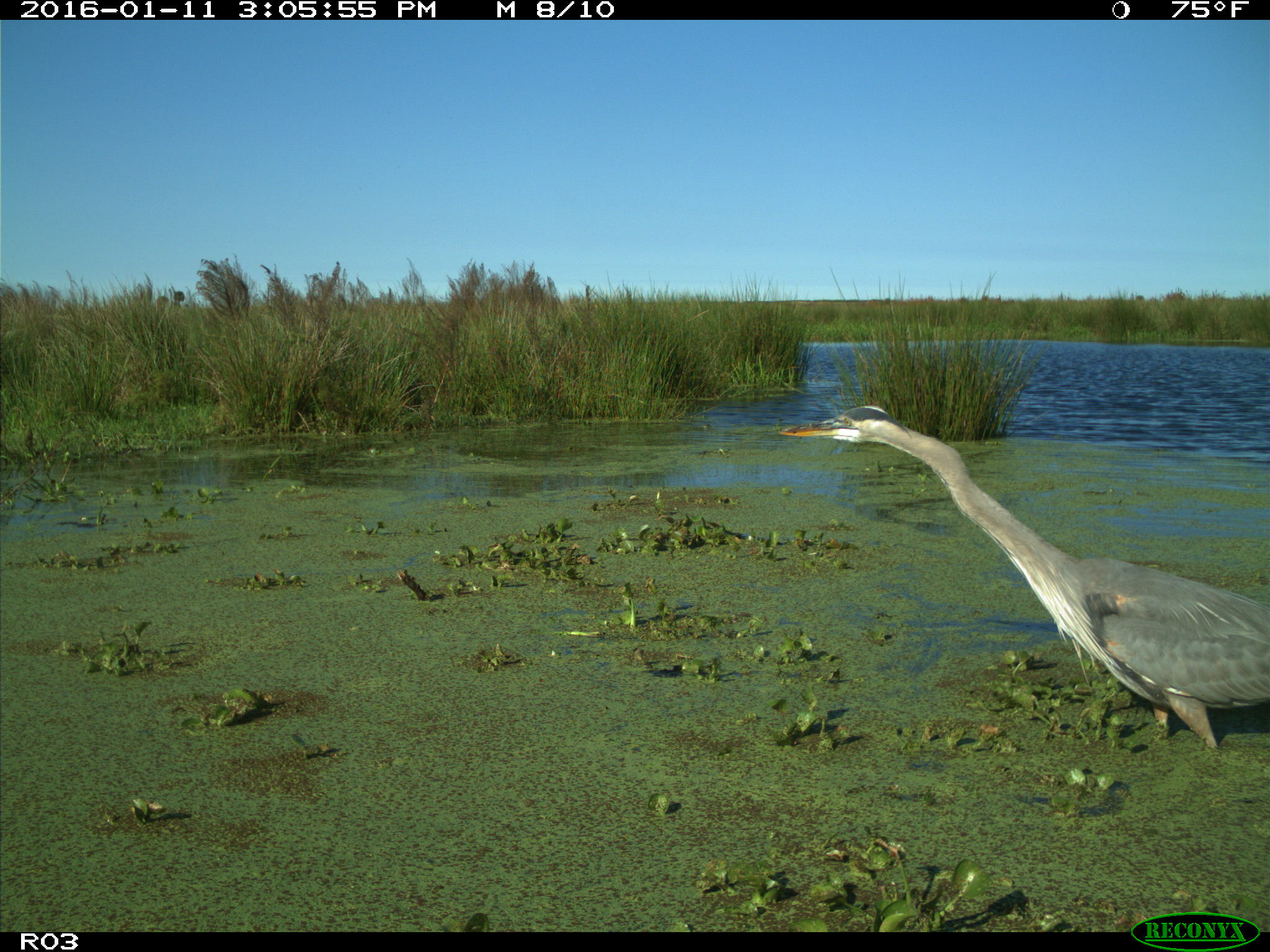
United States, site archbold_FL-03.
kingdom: Animalia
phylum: Chordata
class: Aves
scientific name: Aves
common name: birds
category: unidentified bird